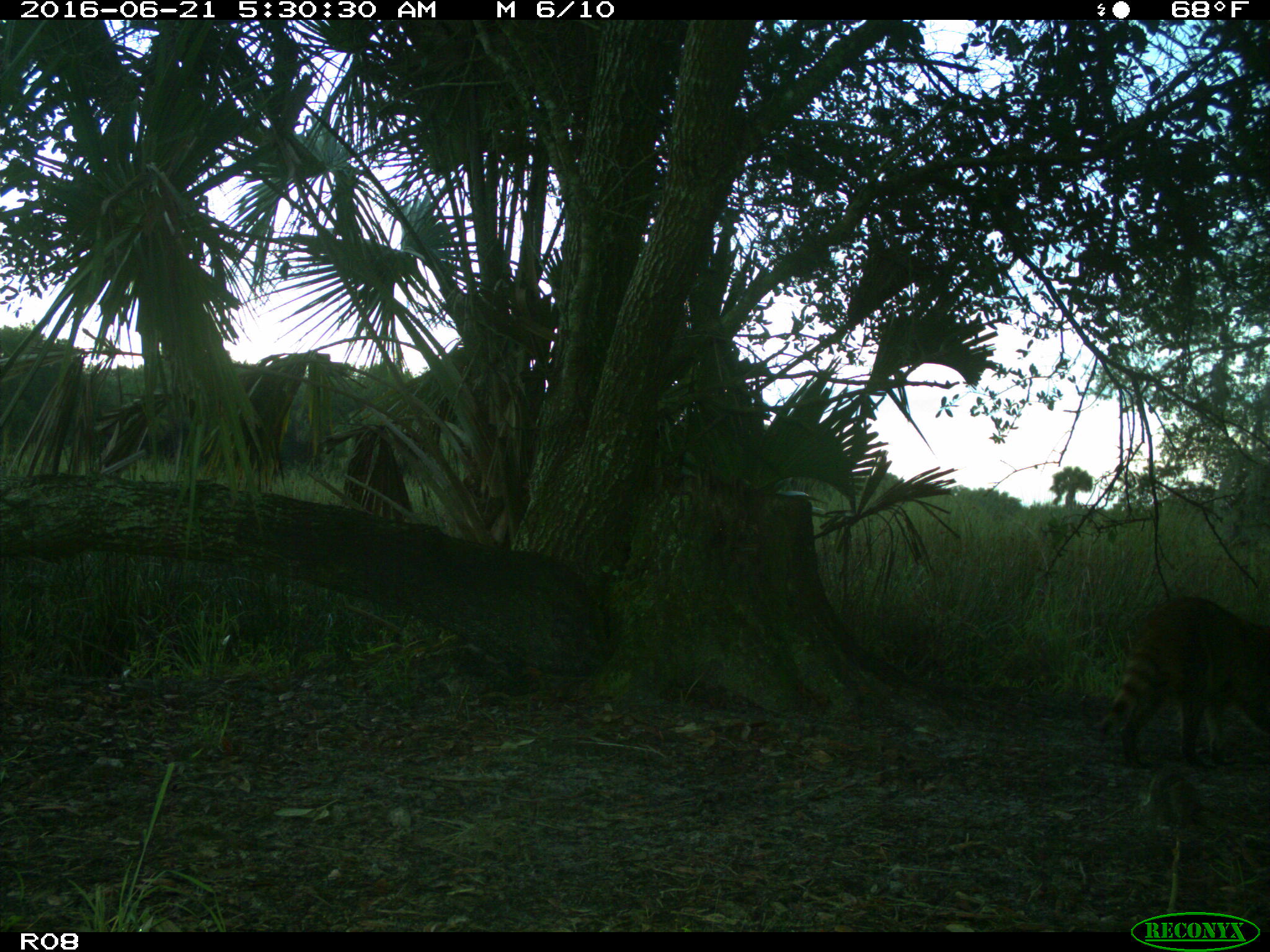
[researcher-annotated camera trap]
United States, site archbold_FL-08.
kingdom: Animalia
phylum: Chordata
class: Mammalia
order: Carnivora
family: Procyonidae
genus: Procyon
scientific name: Procyon lotor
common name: common raccoon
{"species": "Procyon lotor (common raccoon)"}